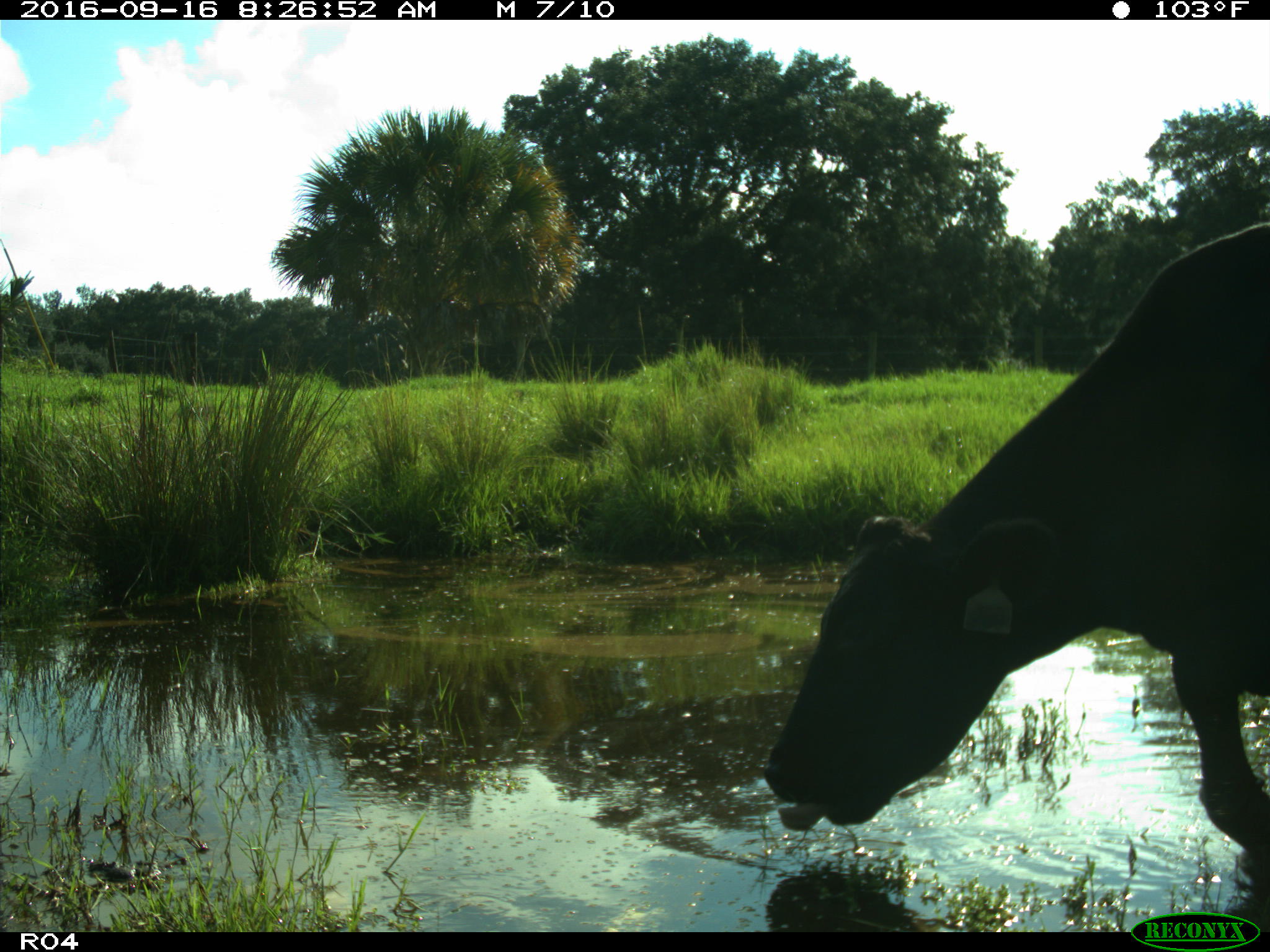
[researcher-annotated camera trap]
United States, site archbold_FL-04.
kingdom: Animalia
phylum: Chordata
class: Mammalia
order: Artiodactyla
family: Bovidae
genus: Bos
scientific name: Bos taurus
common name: domestic cow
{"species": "Bos taurus (domestic cow)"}